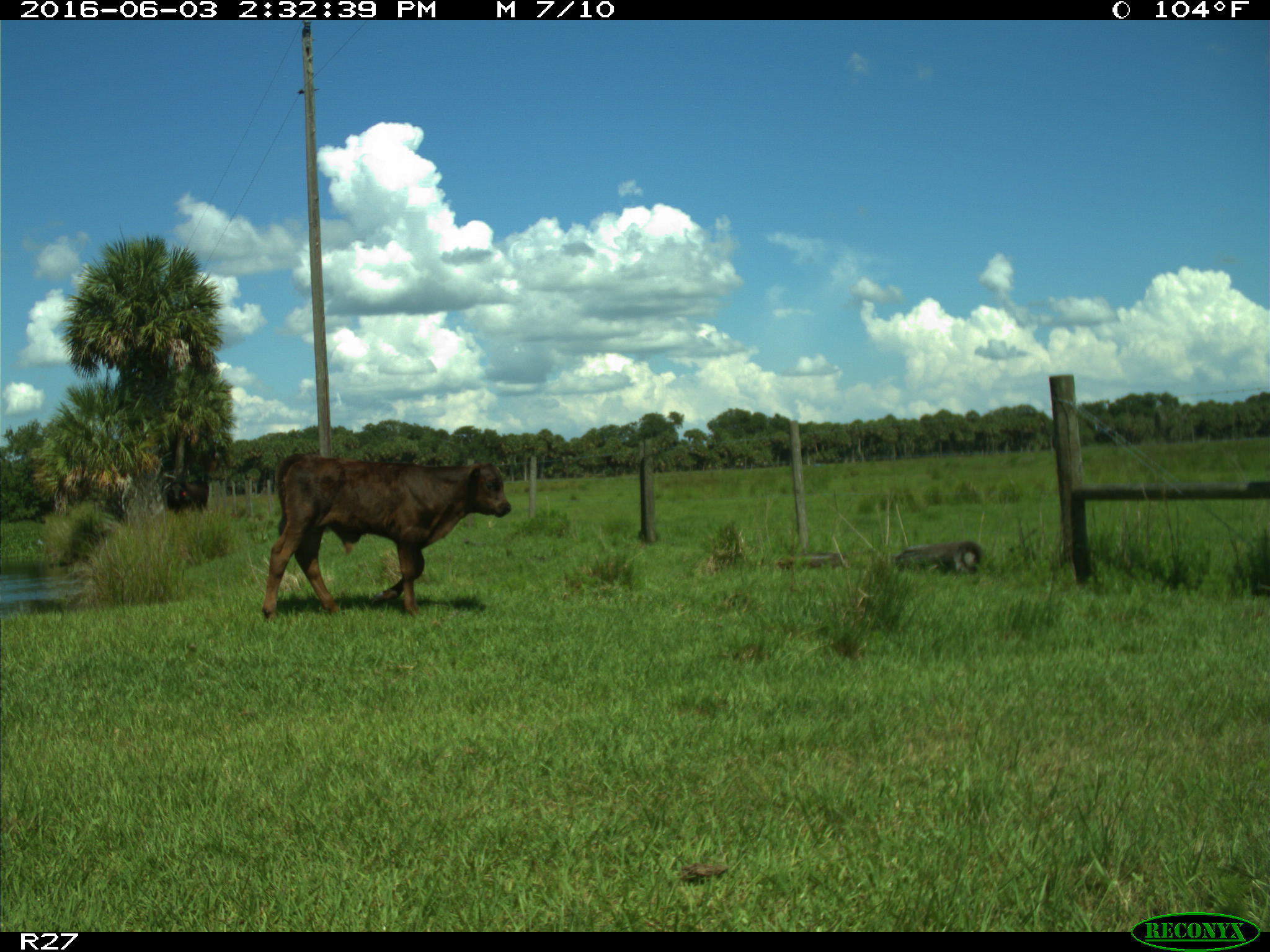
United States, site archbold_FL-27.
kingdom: Animalia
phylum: Chordata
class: Mammalia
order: Artiodactyla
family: Bovidae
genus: Bos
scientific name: Bos taurus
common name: domestic cow